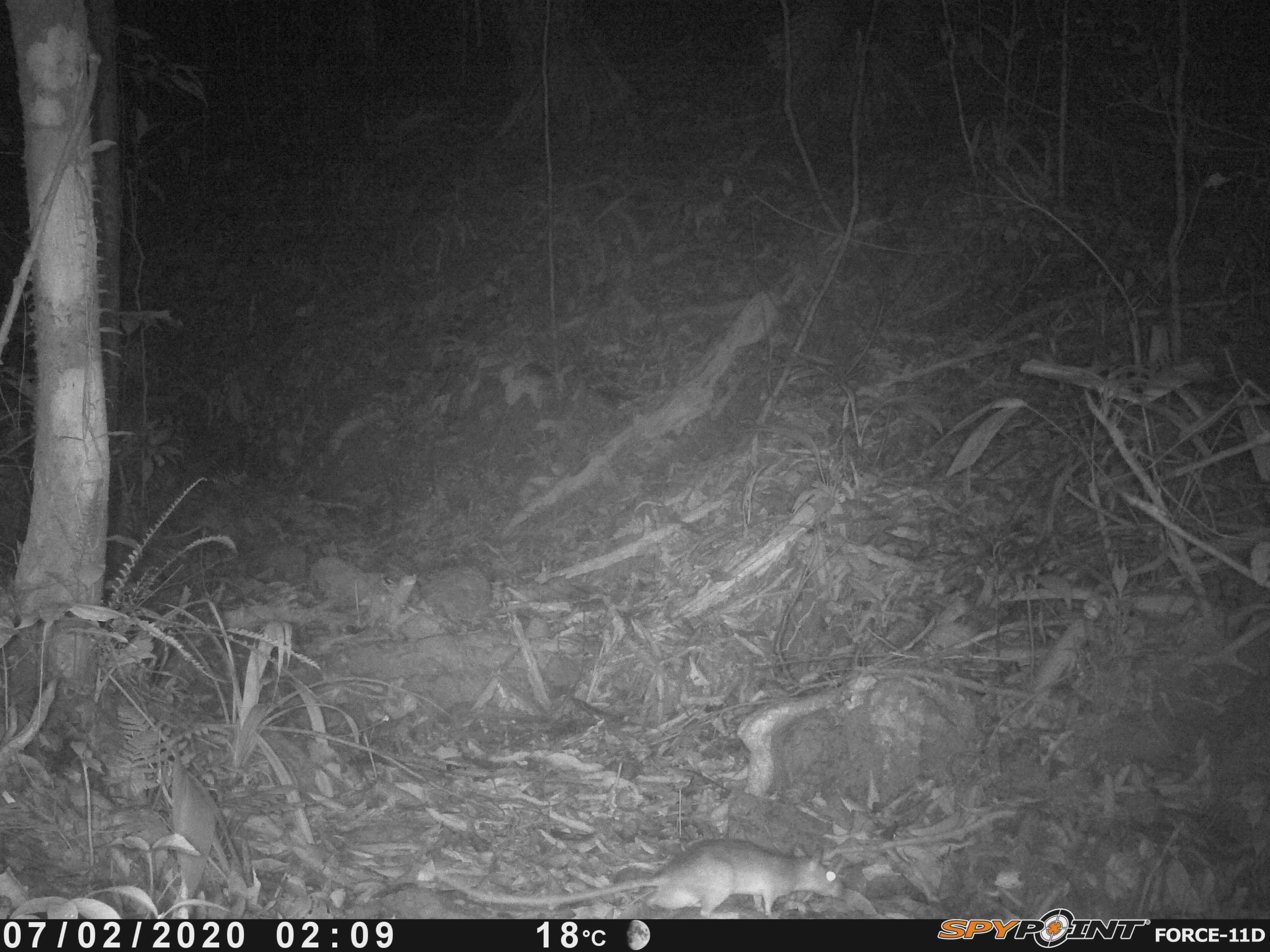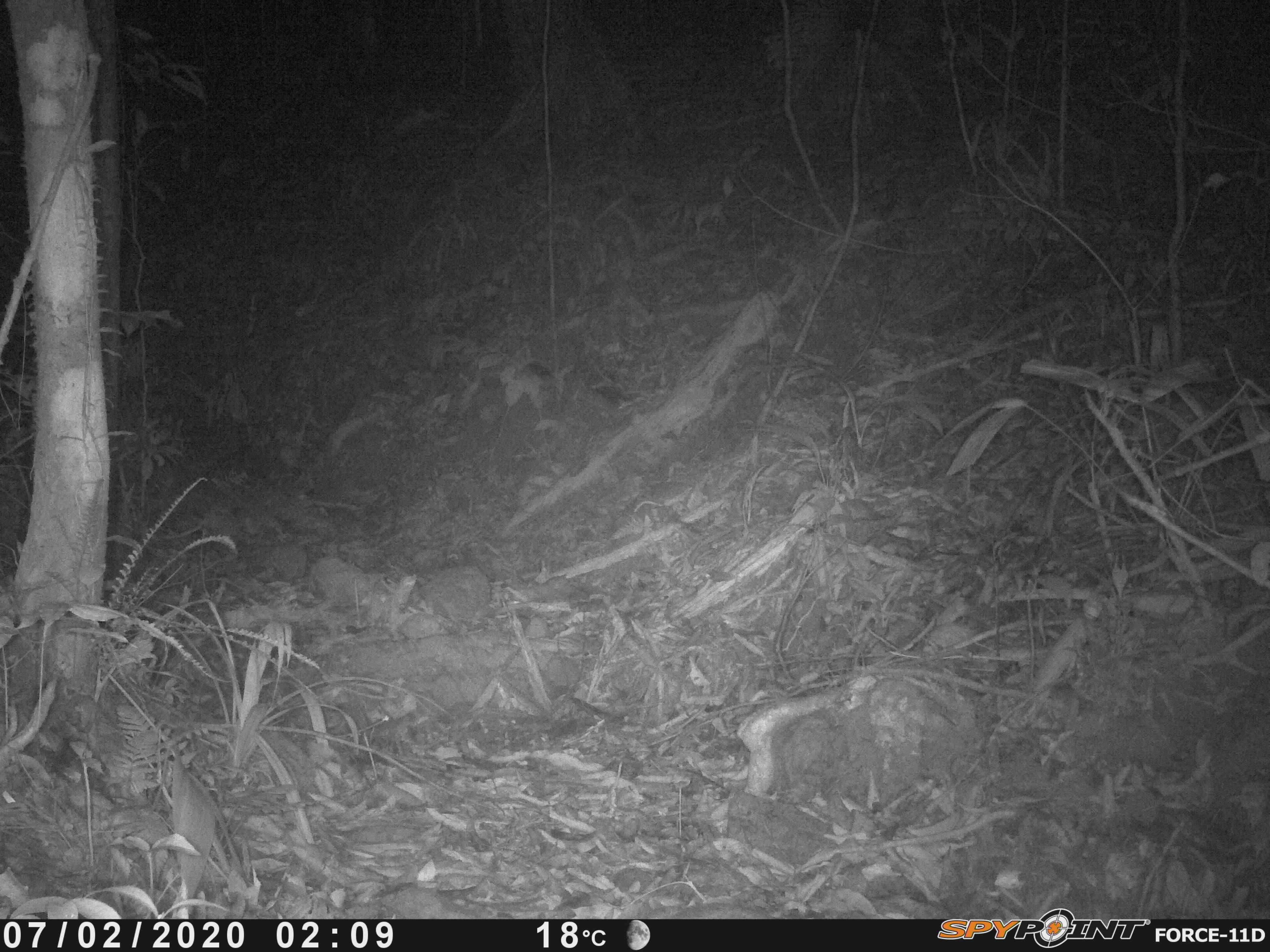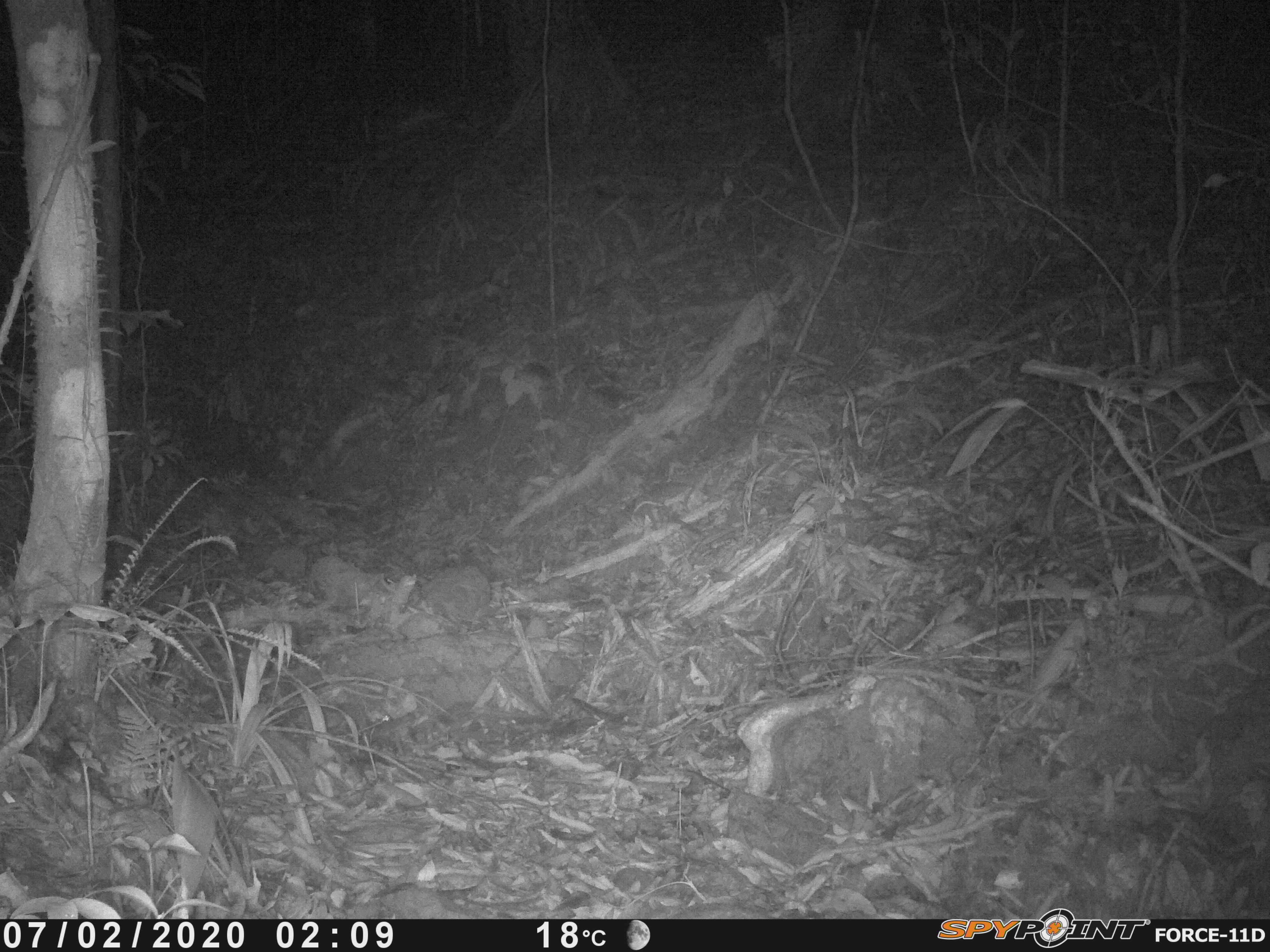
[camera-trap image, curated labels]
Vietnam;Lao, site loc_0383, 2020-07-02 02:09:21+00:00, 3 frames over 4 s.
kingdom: Animalia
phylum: Chordata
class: Mammalia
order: Rodentia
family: Muridae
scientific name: Muridae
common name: old-world mice and rats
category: unidentified murid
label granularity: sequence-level